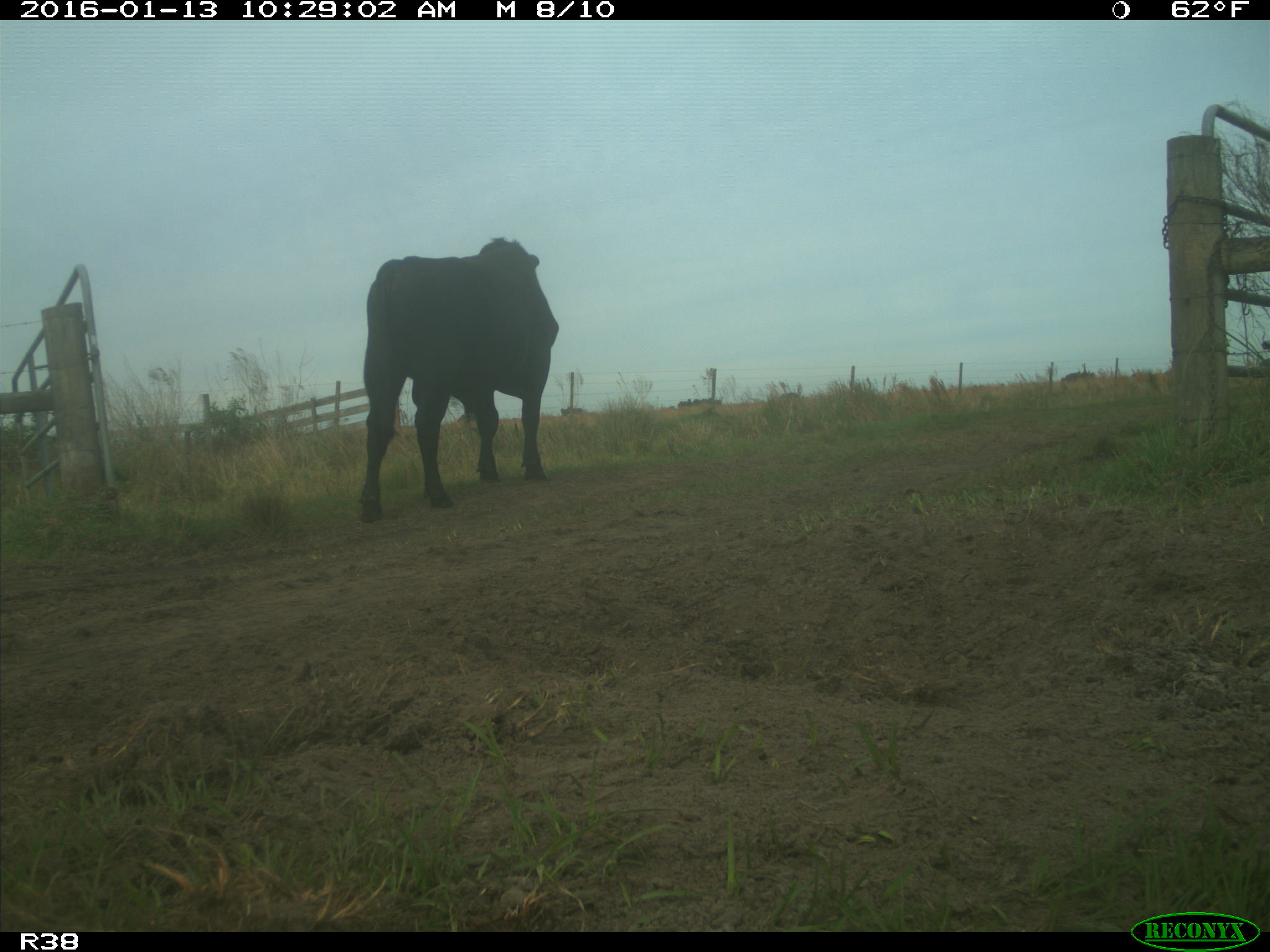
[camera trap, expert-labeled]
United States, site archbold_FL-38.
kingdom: Animalia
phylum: Chordata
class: Mammalia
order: Artiodactyla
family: Bovidae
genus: Bos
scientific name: Bos taurus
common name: domestic cow